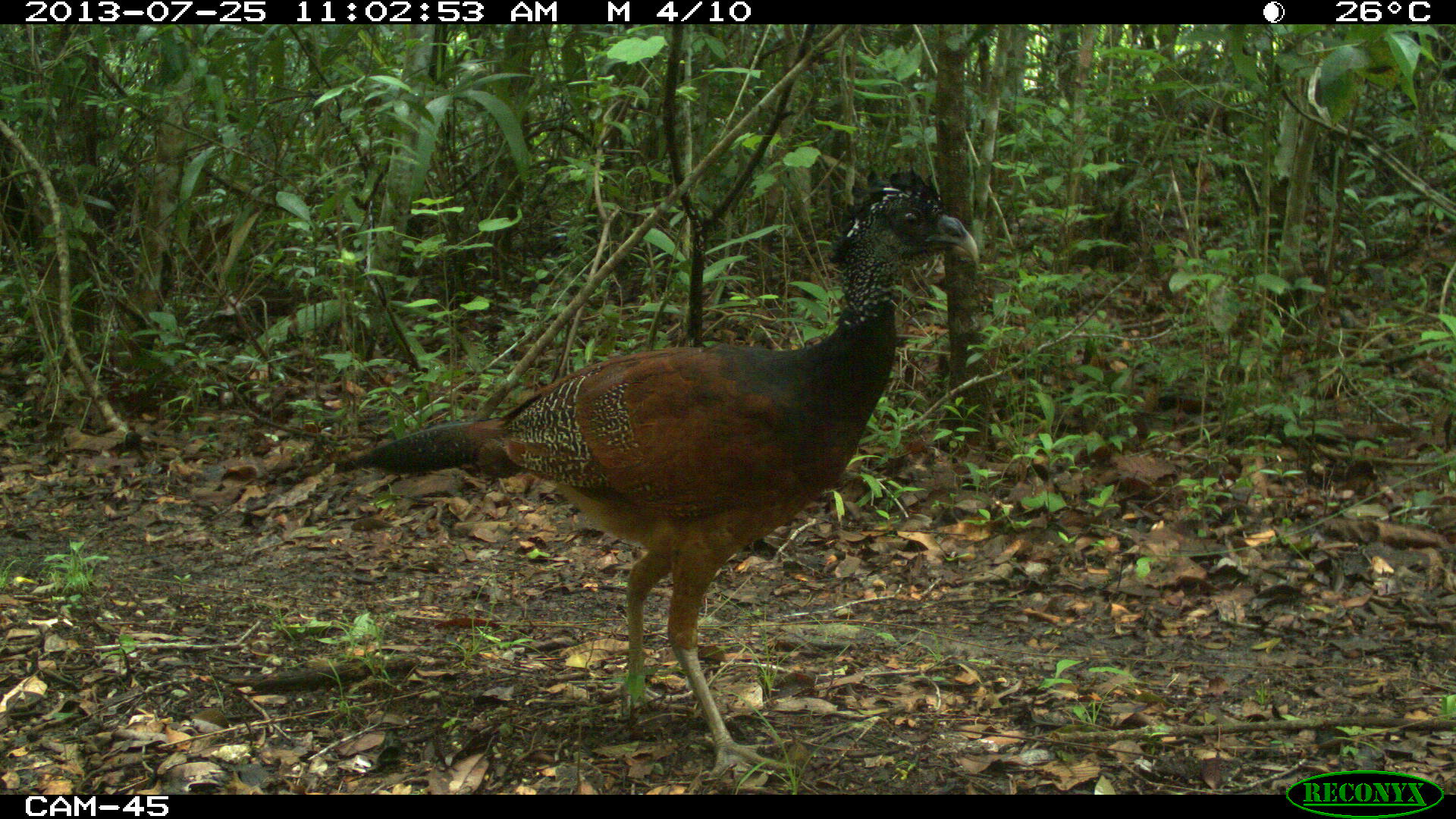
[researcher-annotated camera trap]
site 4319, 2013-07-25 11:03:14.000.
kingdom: Animalia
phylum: Chordata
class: Aves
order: Galliformes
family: Cracidae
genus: Crax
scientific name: Crax rubra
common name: great curassow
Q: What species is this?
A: Crax rubra (great curassow).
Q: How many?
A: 2.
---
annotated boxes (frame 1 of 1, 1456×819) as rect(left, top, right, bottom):
crax rubra: rect(336, 170, 979, 783)